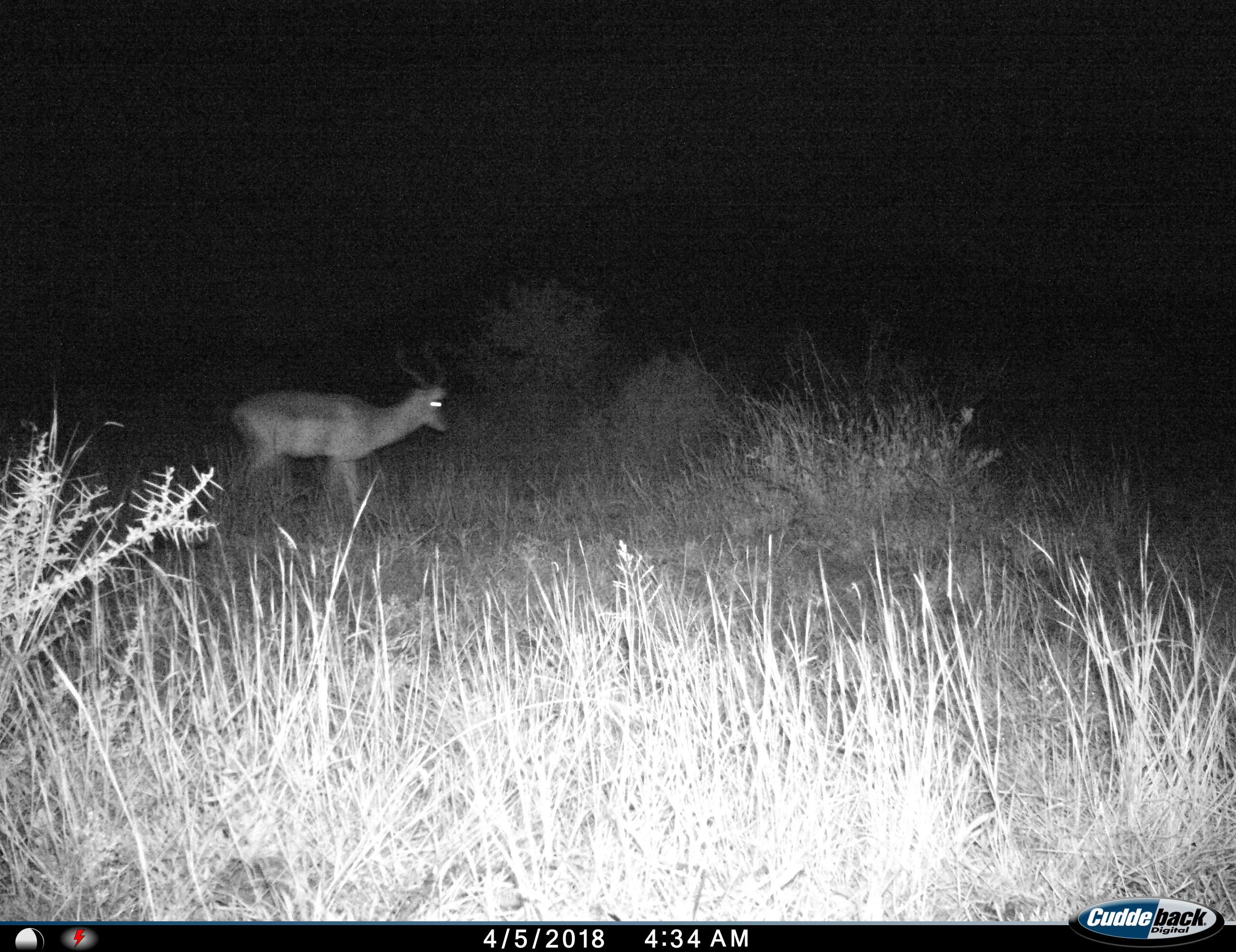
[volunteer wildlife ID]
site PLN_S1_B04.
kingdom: Animalia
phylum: Chordata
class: Mammalia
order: Artiodactyla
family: Bovidae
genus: Aepyceros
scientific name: Aepyceros melampus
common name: impala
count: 1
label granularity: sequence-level